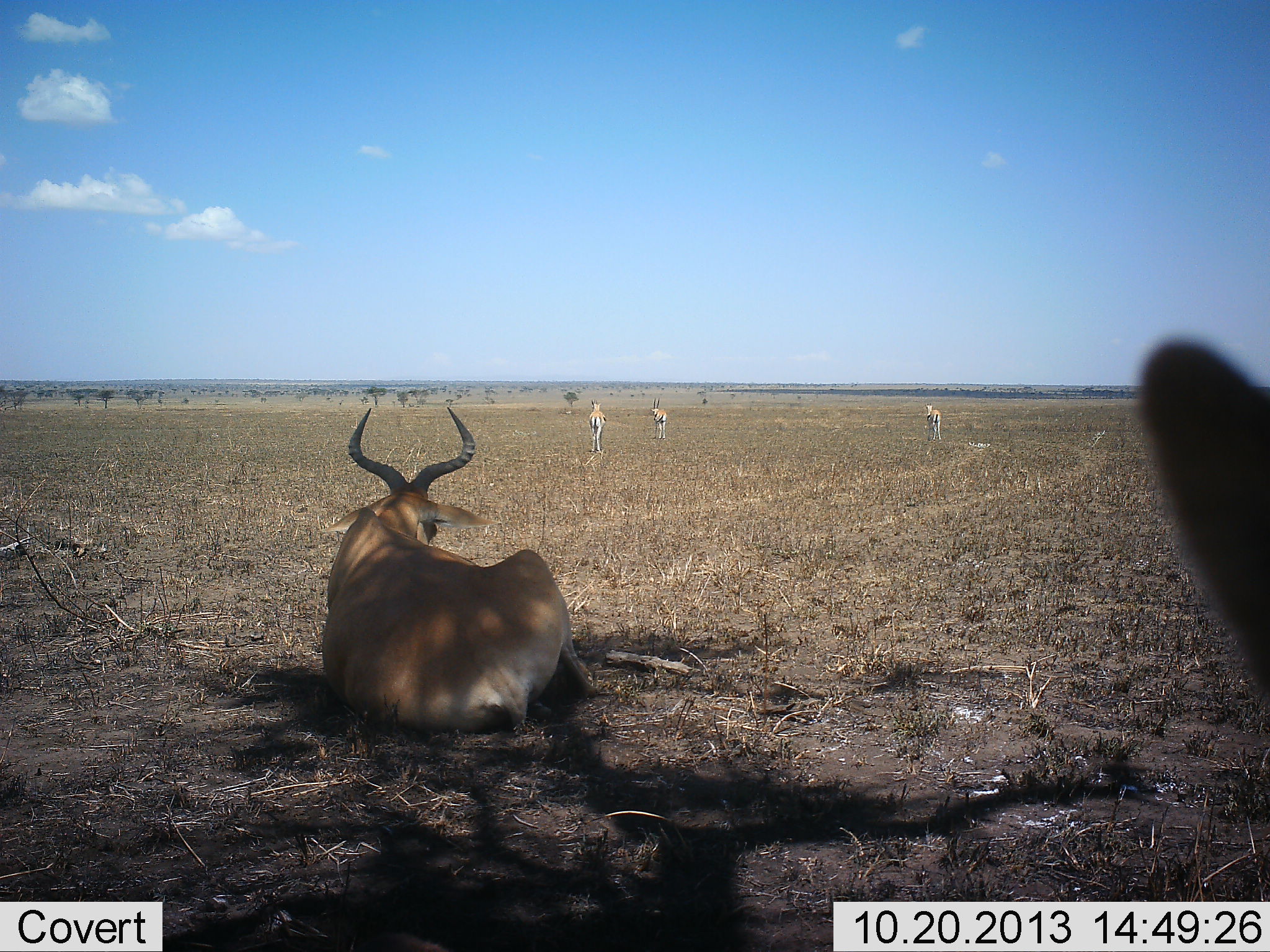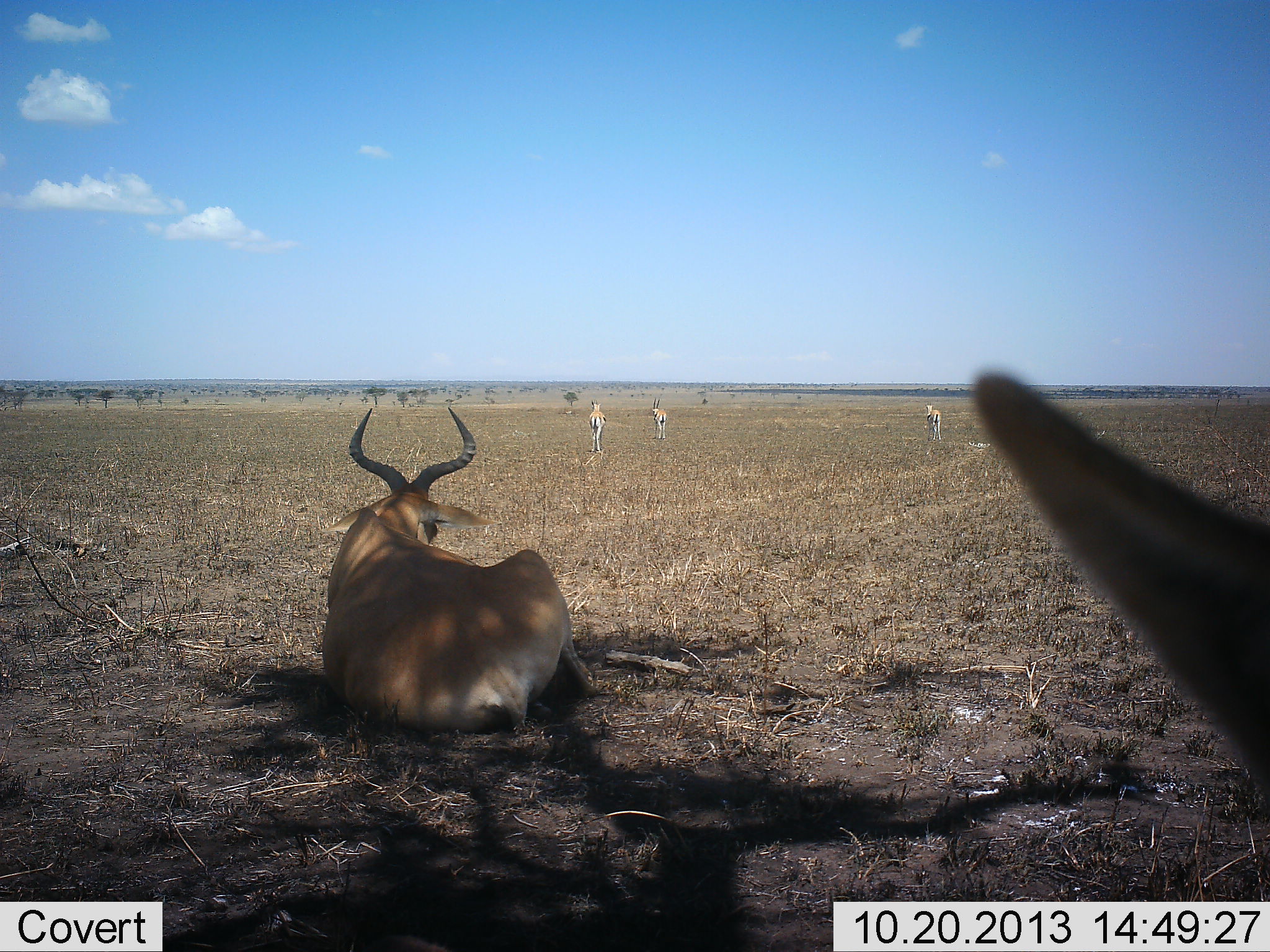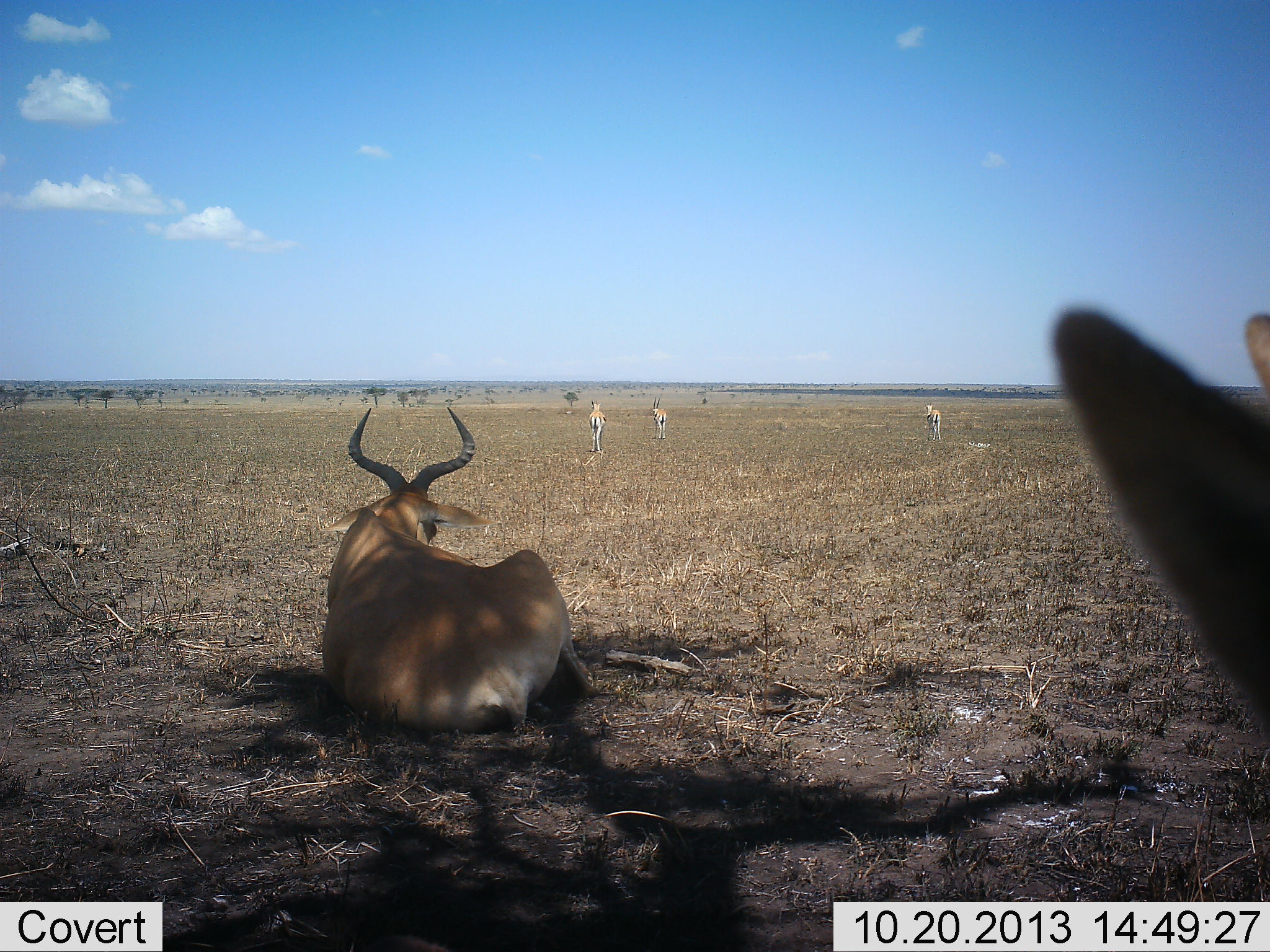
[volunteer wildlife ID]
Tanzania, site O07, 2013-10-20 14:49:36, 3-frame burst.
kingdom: Animalia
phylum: Chordata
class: Mammalia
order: Artiodactyla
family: Bovidae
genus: Alcelaphus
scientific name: Alcelaphus buselaphus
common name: hartebeest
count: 2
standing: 26%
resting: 95%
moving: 0%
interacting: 0%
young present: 0%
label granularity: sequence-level